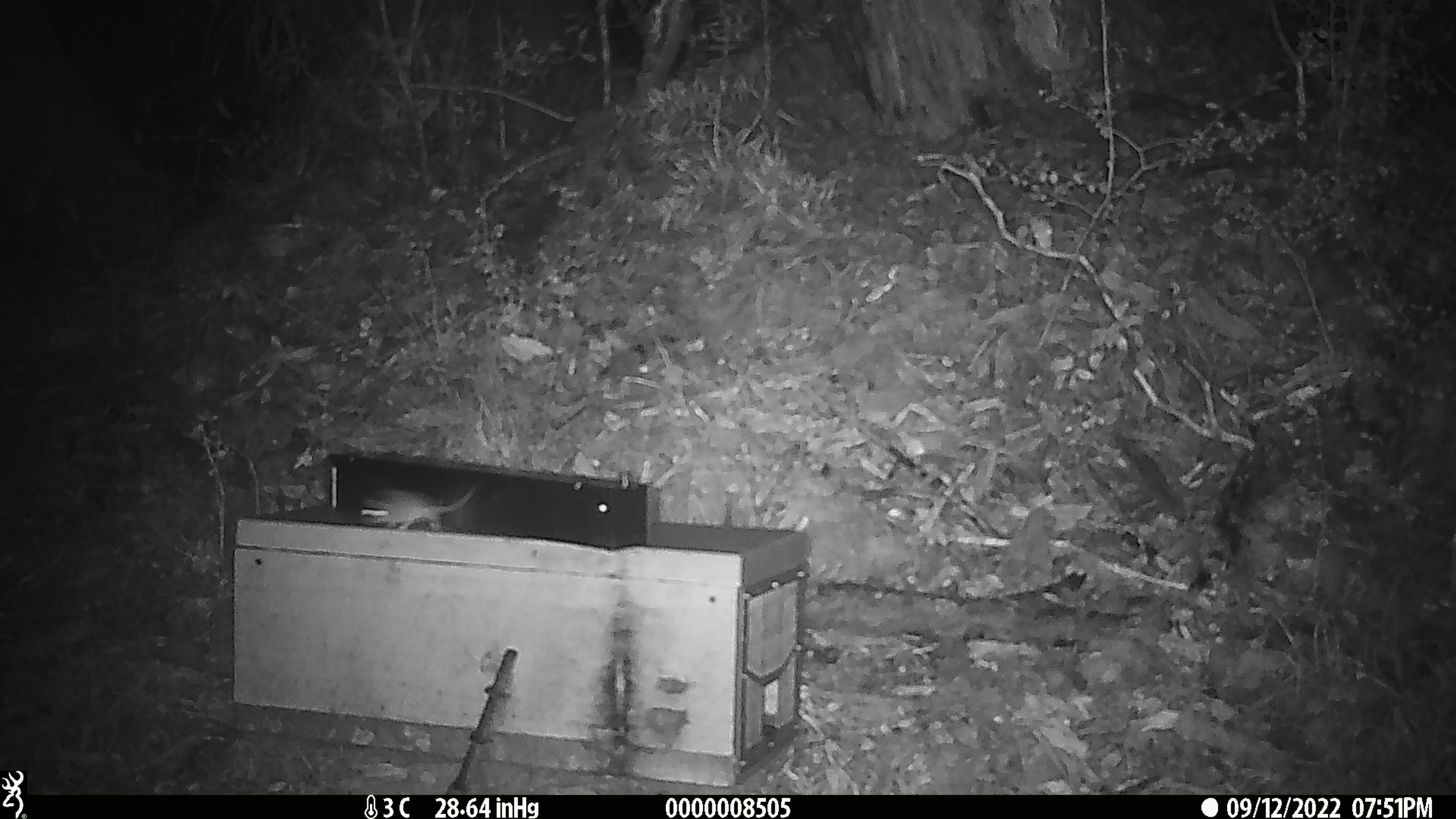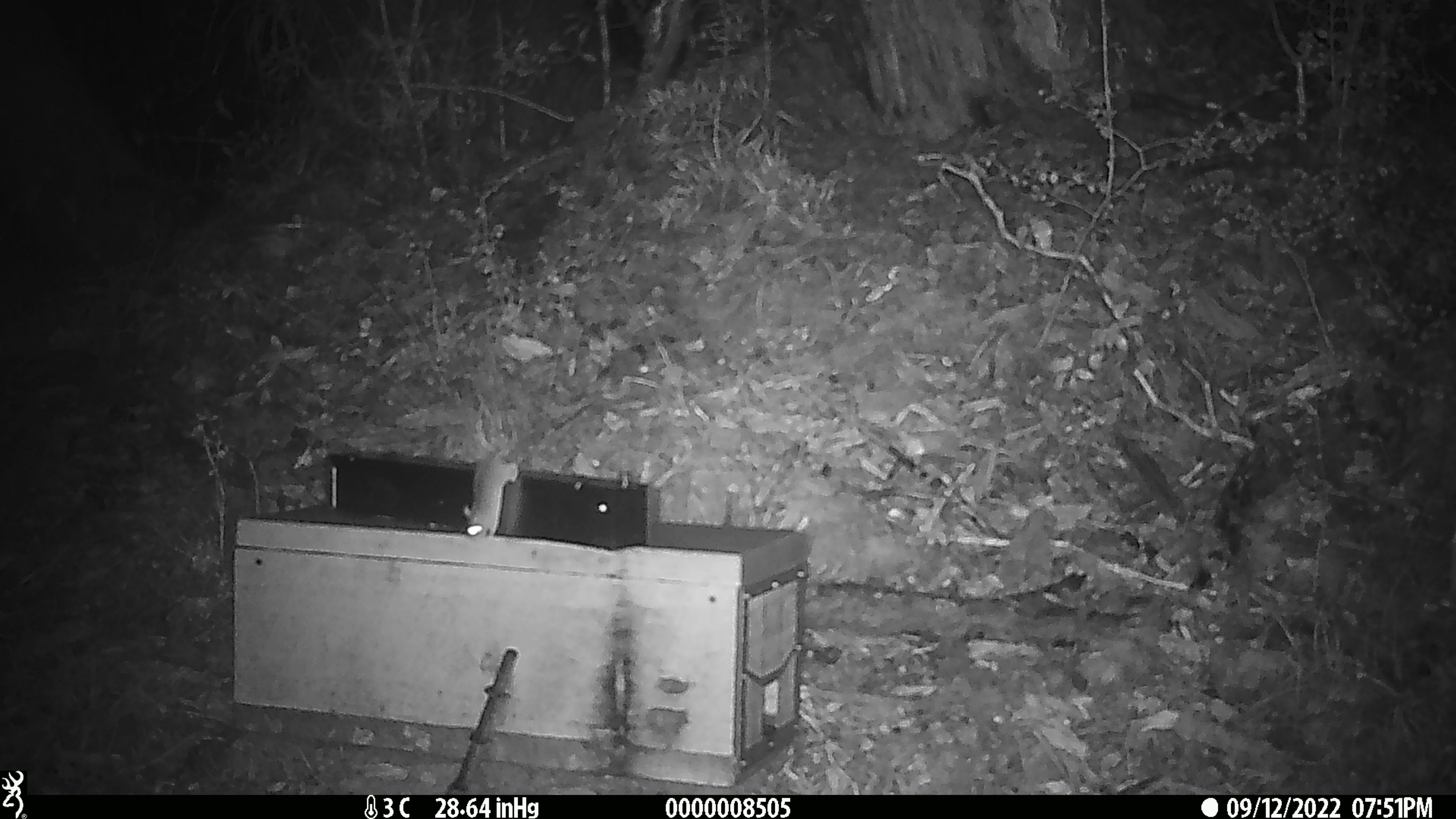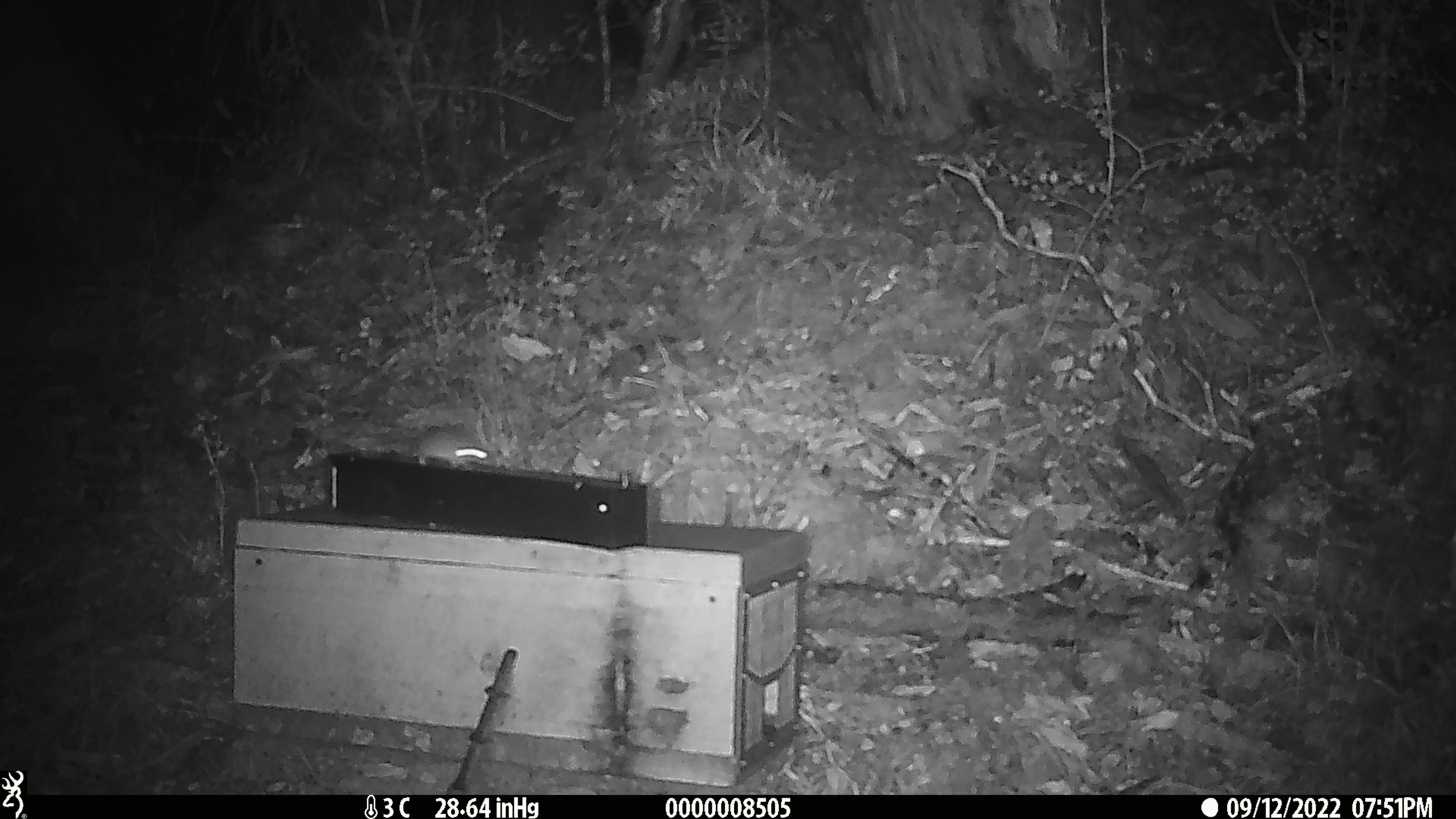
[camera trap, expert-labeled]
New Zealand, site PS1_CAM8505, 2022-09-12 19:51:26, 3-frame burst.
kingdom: Animalia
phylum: Chordata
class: Mammalia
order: Rodentia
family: Muridae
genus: Mus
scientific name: Mus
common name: mouse